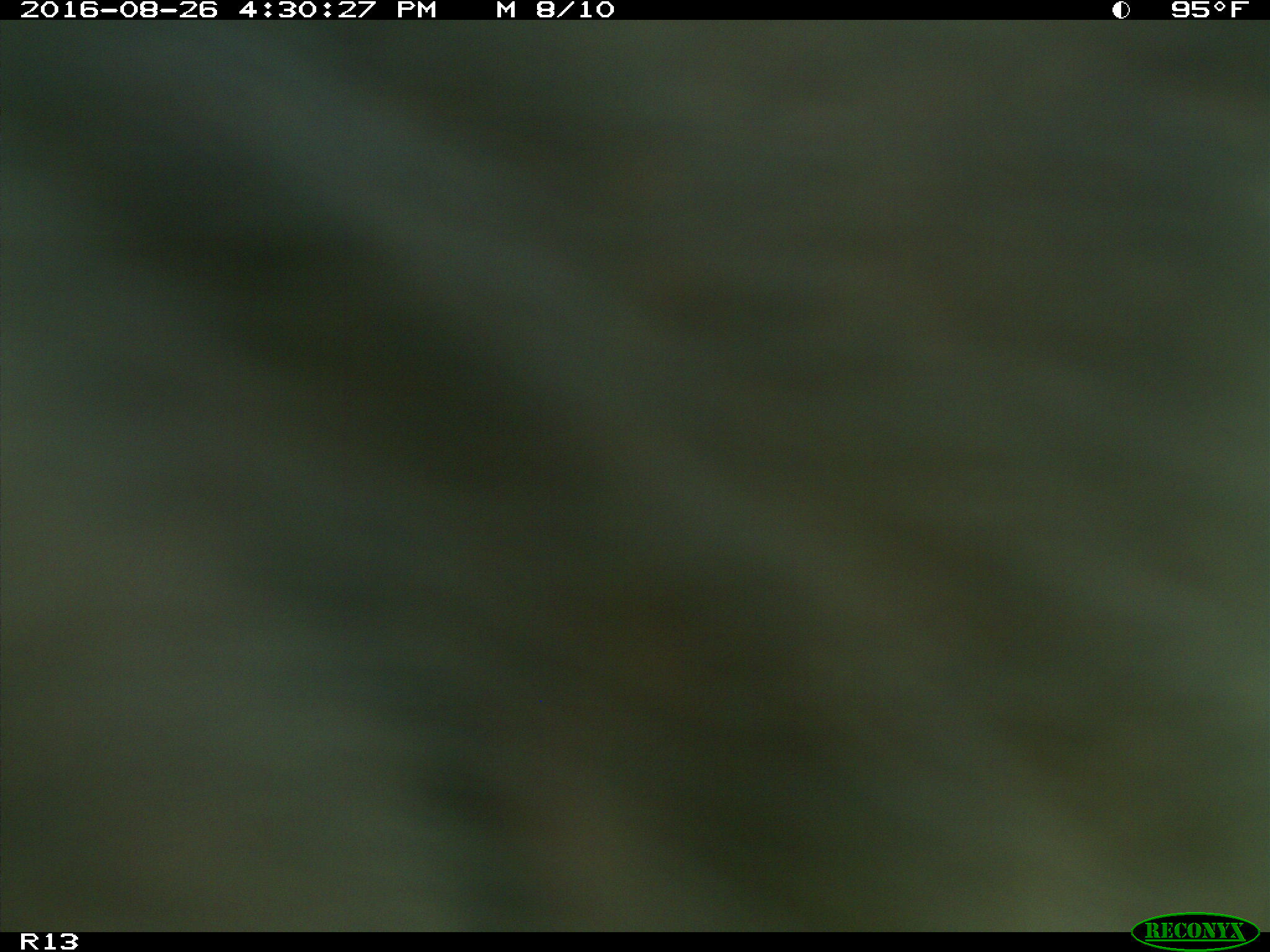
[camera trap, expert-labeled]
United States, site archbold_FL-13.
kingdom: Animalia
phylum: Chordata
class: Mammalia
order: Artiodactyla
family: Bovidae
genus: Bos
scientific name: Bos taurus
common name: domestic cow